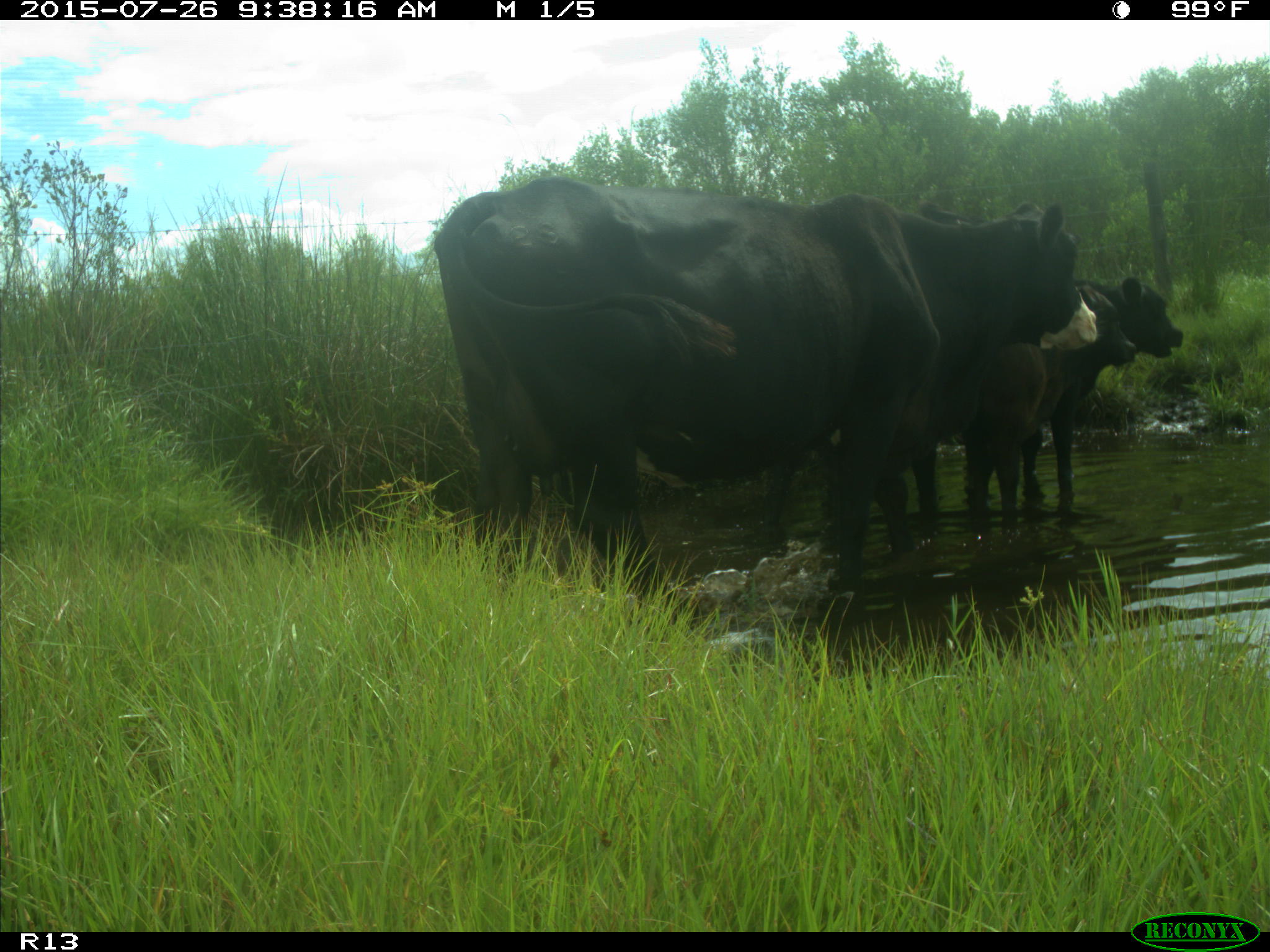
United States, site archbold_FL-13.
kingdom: Animalia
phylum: Chordata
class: Mammalia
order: Artiodactyla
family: Bovidae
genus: Bos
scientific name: Bos taurus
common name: domestic cow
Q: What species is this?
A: Bos taurus (domestic cow).